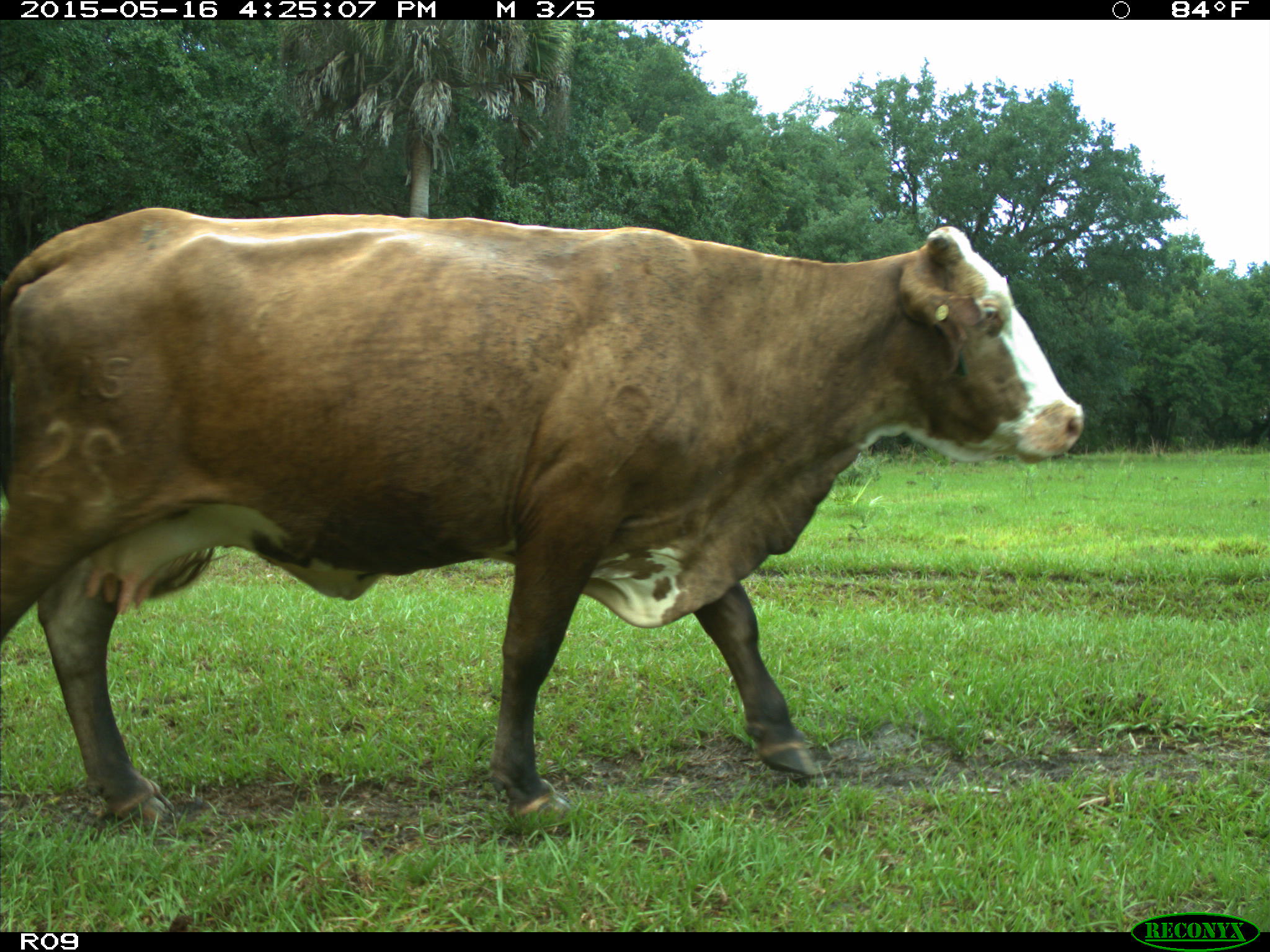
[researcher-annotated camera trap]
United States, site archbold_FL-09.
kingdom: Animalia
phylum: Chordata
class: Mammalia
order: Artiodactyla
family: Bovidae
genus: Bos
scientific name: Bos taurus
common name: domestic cow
Bos taurus (domestic cow).